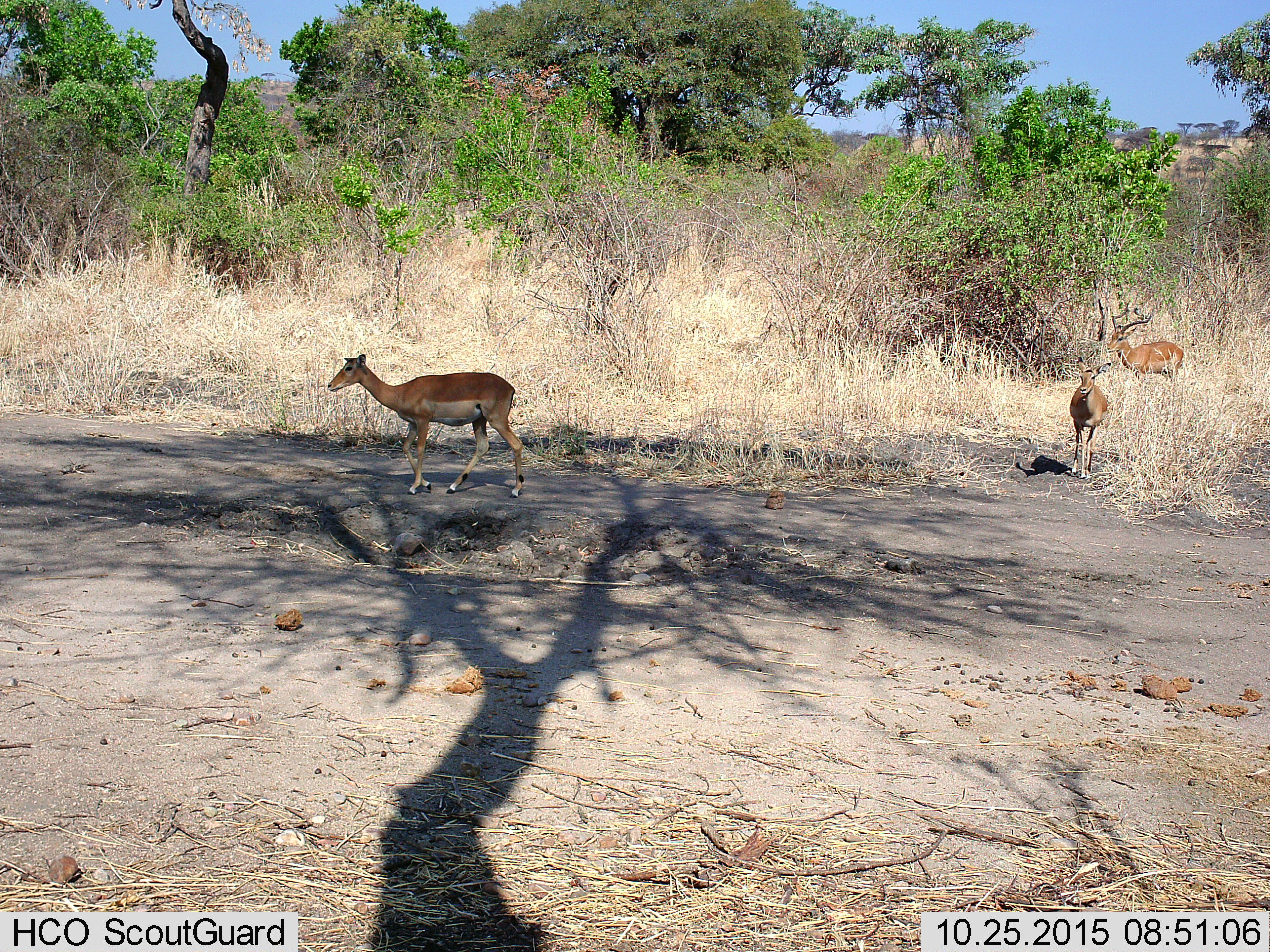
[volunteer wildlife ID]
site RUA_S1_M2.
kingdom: Animalia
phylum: Chordata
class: Mammalia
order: Artiodactyla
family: Bovidae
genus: Aepyceros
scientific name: Aepyceros melampus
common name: impala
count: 3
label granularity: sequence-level